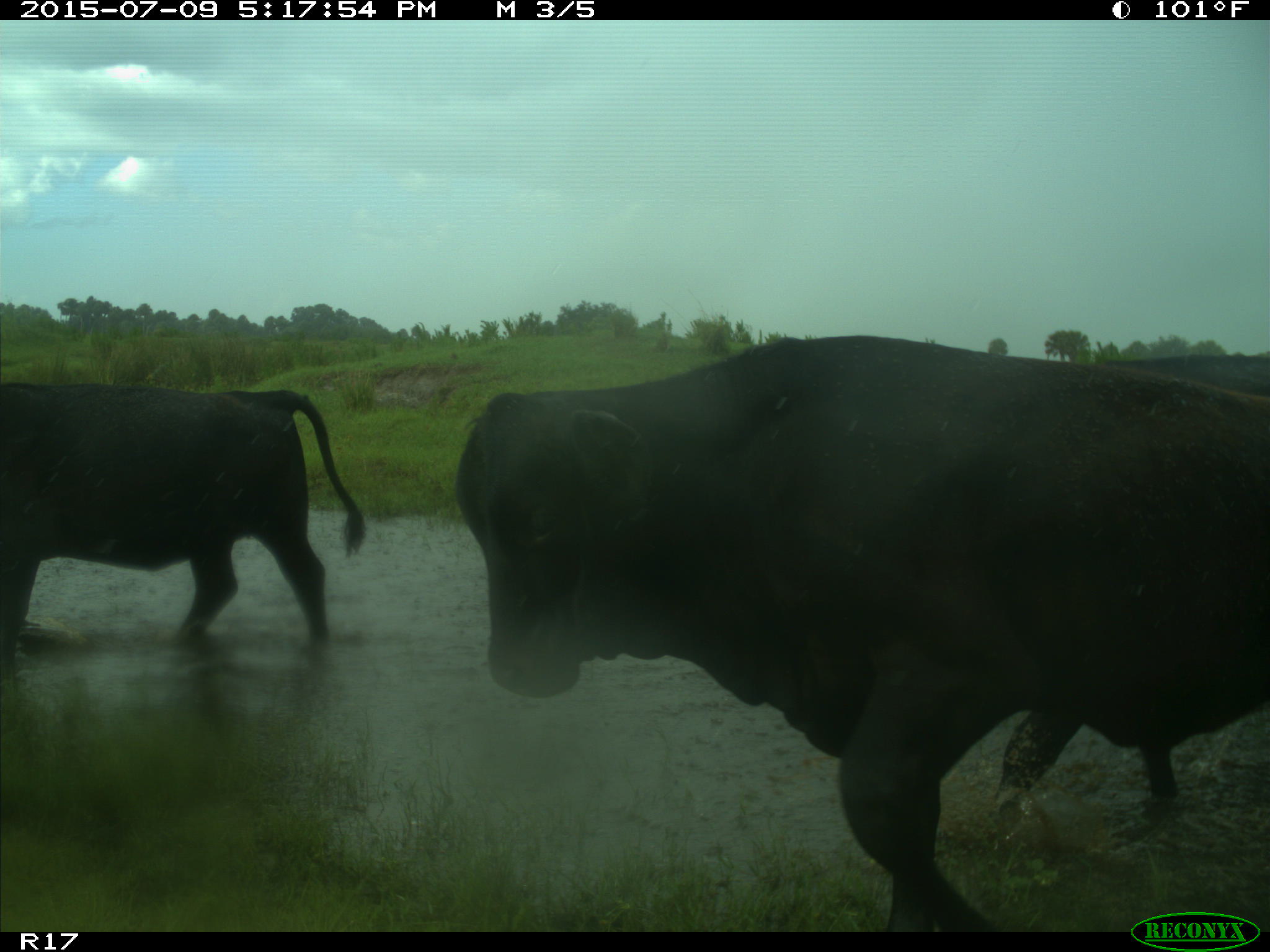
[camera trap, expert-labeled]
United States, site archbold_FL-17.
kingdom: Animalia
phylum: Chordata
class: Mammalia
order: Artiodactyla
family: Bovidae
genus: Bos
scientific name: Bos taurus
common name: domestic cow